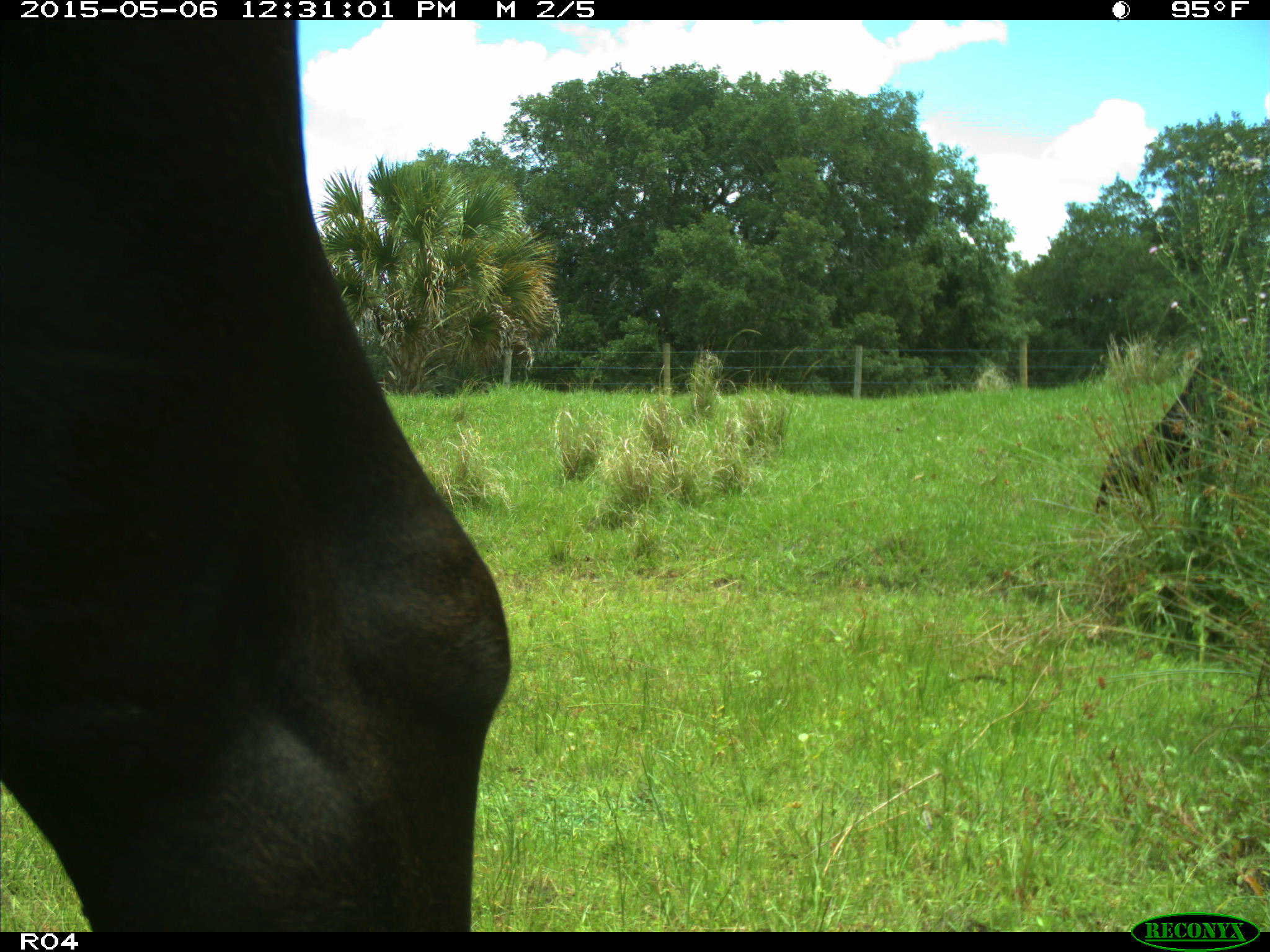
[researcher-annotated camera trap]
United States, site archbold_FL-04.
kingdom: Animalia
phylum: Chordata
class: Mammalia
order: Artiodactyla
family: Bovidae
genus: Bos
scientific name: Bos taurus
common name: domestic cow